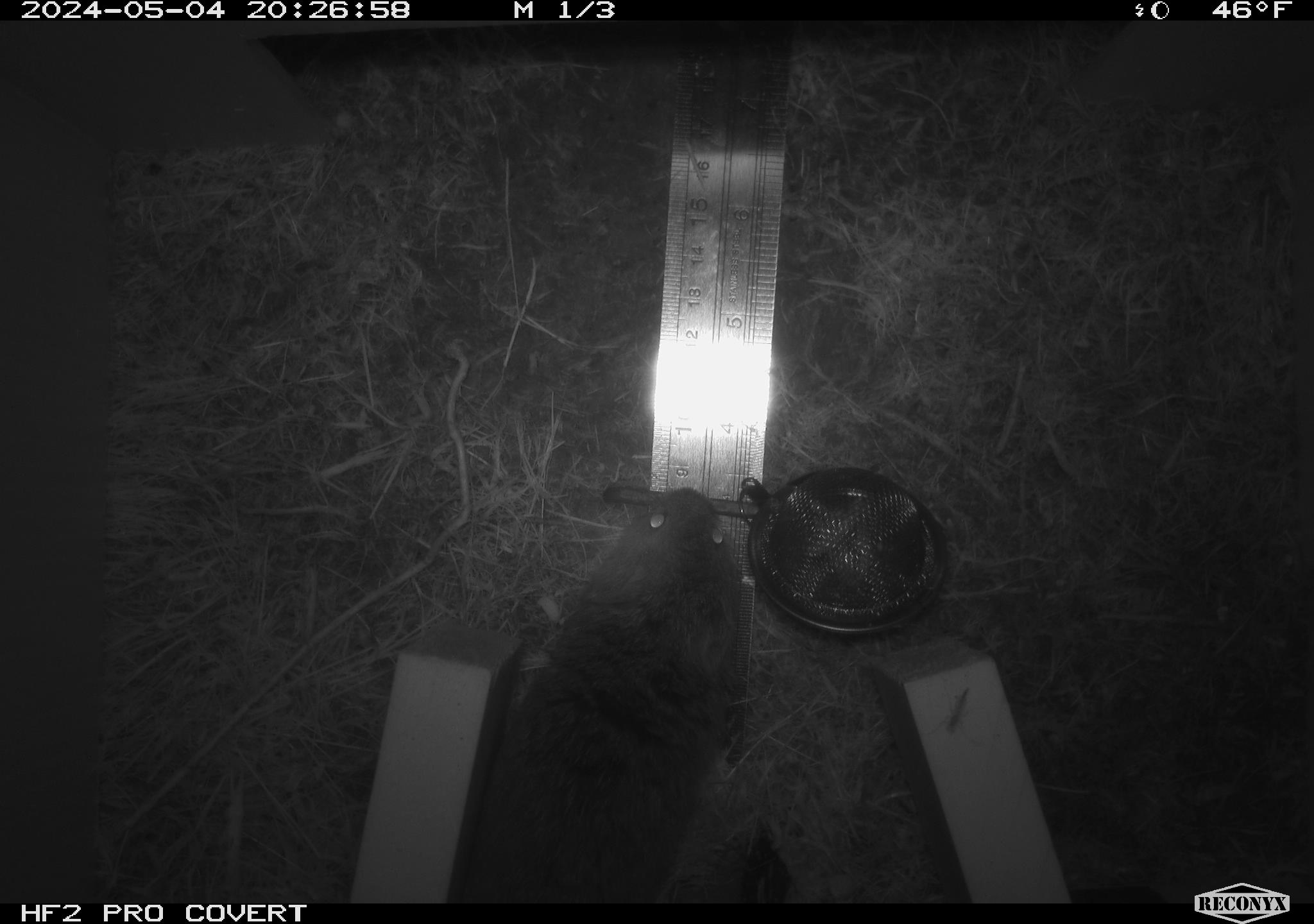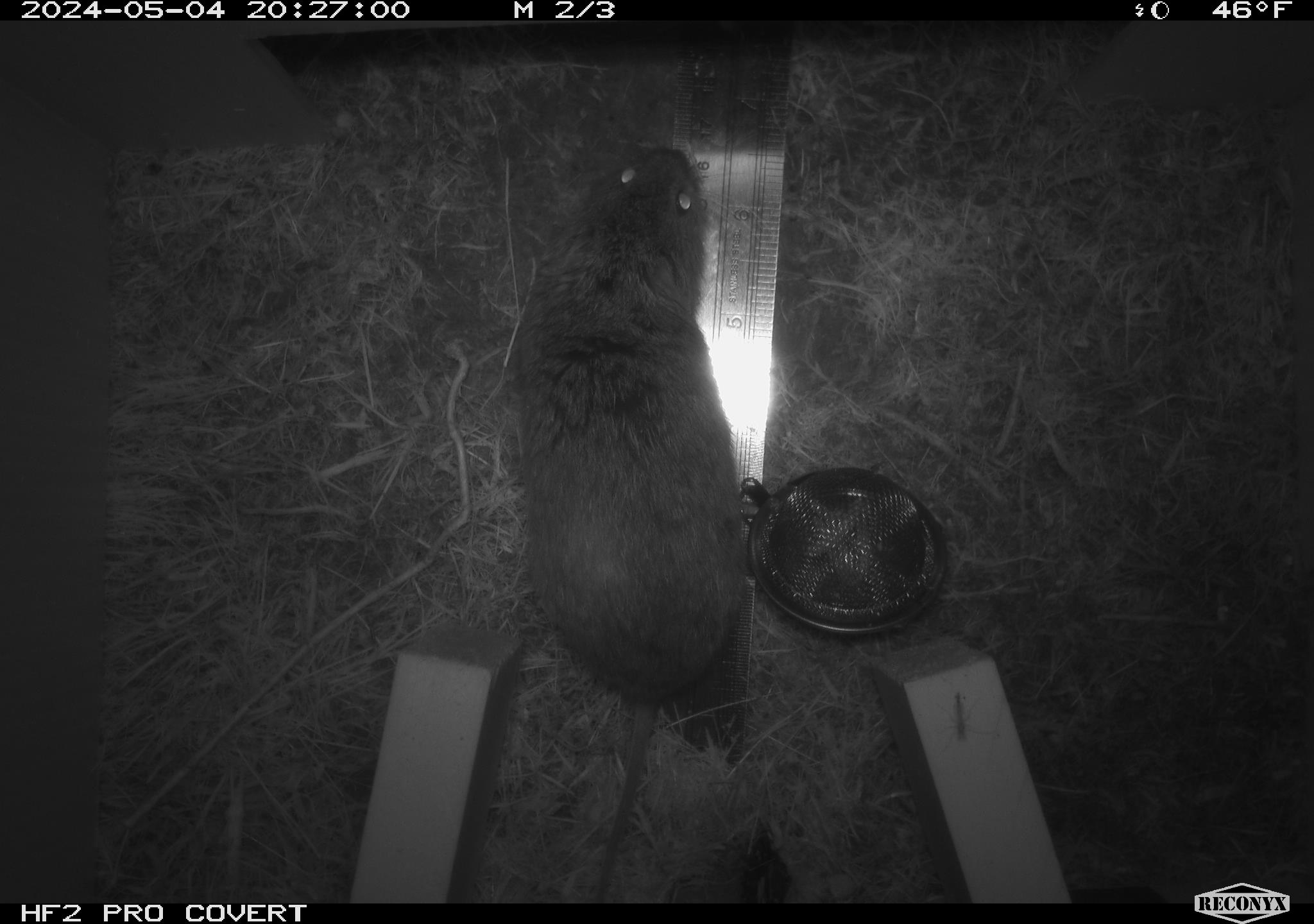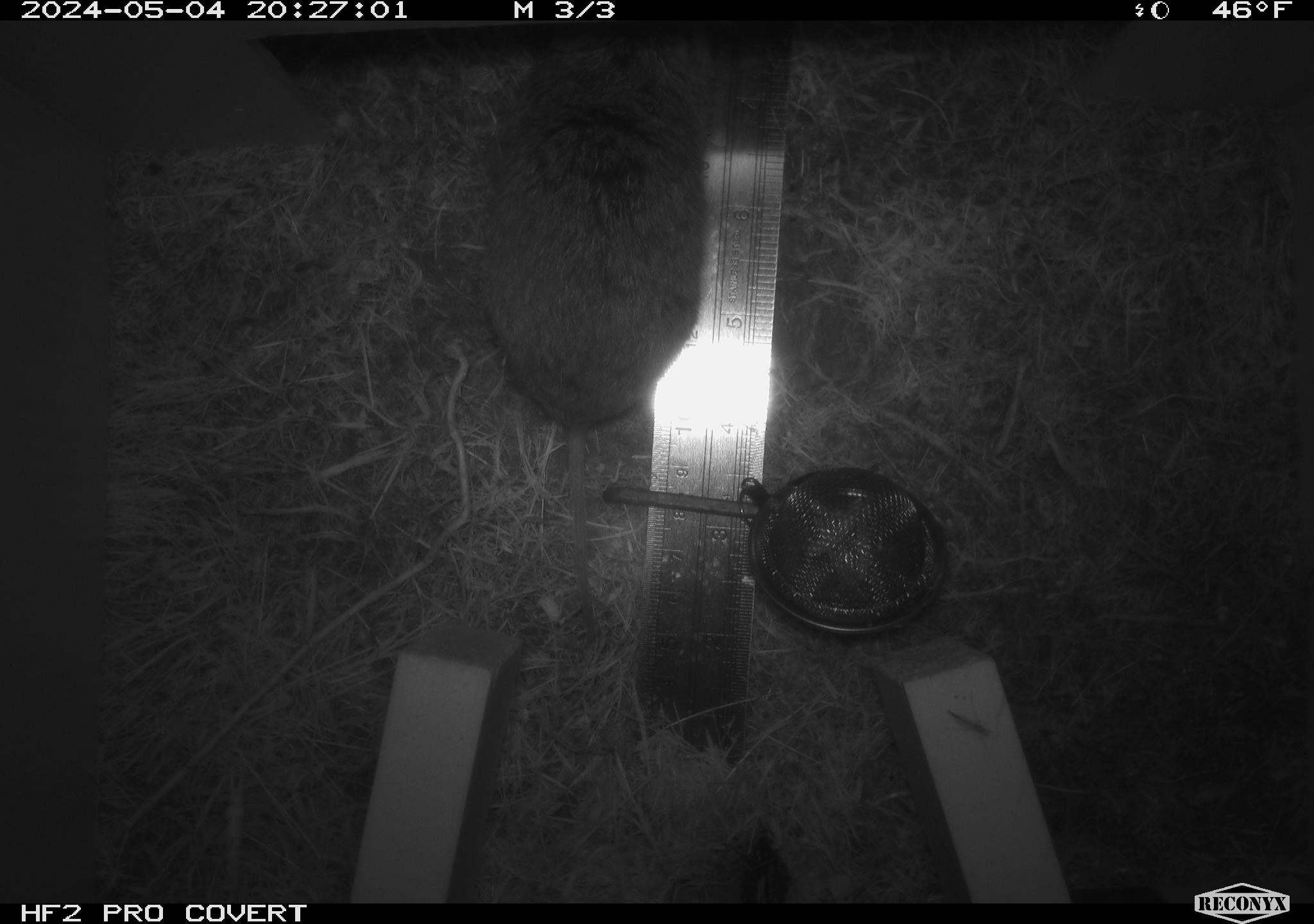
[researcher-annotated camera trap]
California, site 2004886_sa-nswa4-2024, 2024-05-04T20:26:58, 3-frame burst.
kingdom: Animalia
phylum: Chordata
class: Mammalia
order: Rodentia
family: Cricetidae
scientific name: Arvicolinae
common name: voles, lemmings, and muskrats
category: arvicolinae subfamily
Arvicolinae subfamily (voles, lemmings, and muskrats) (Arvicolinae).